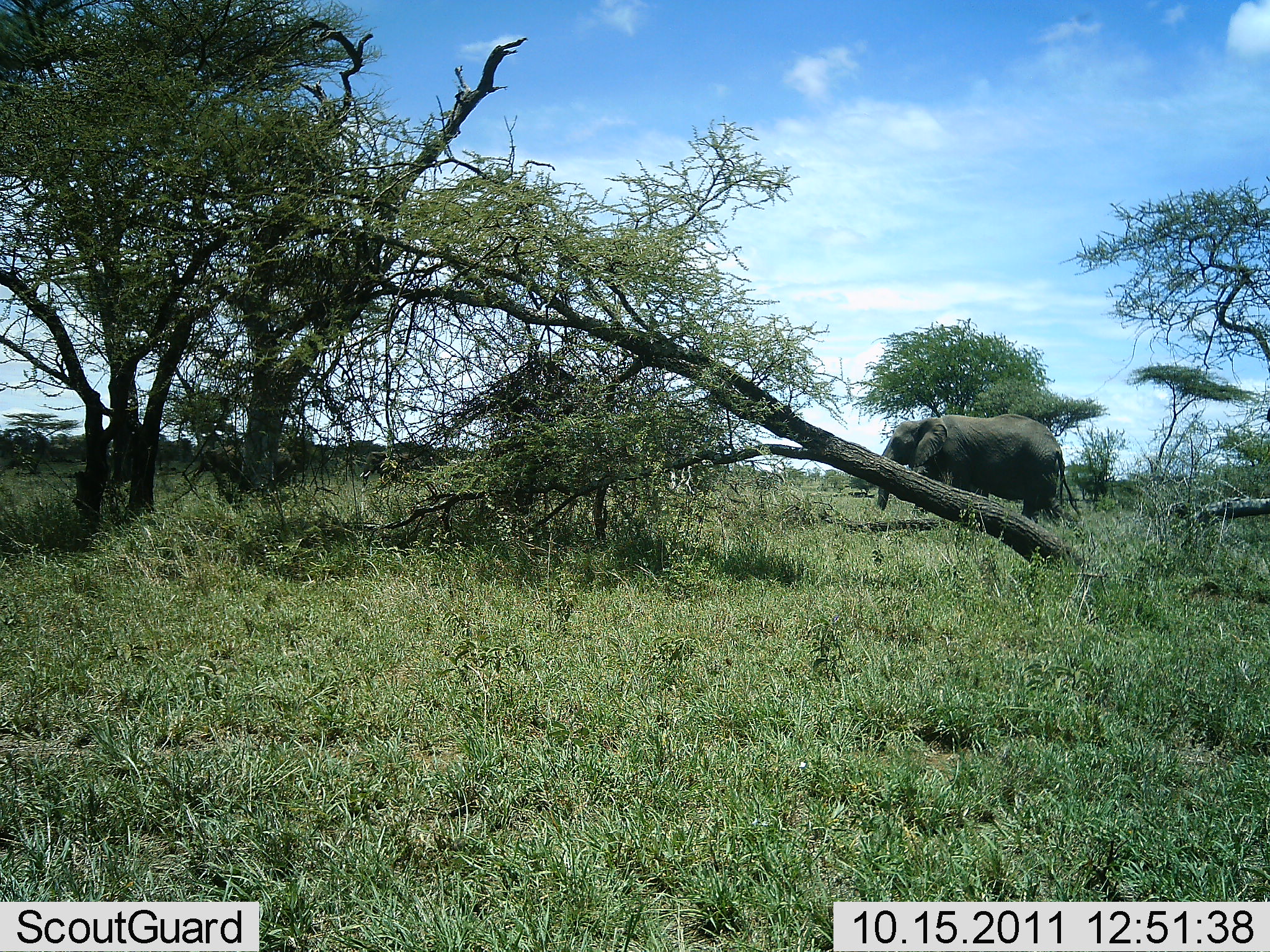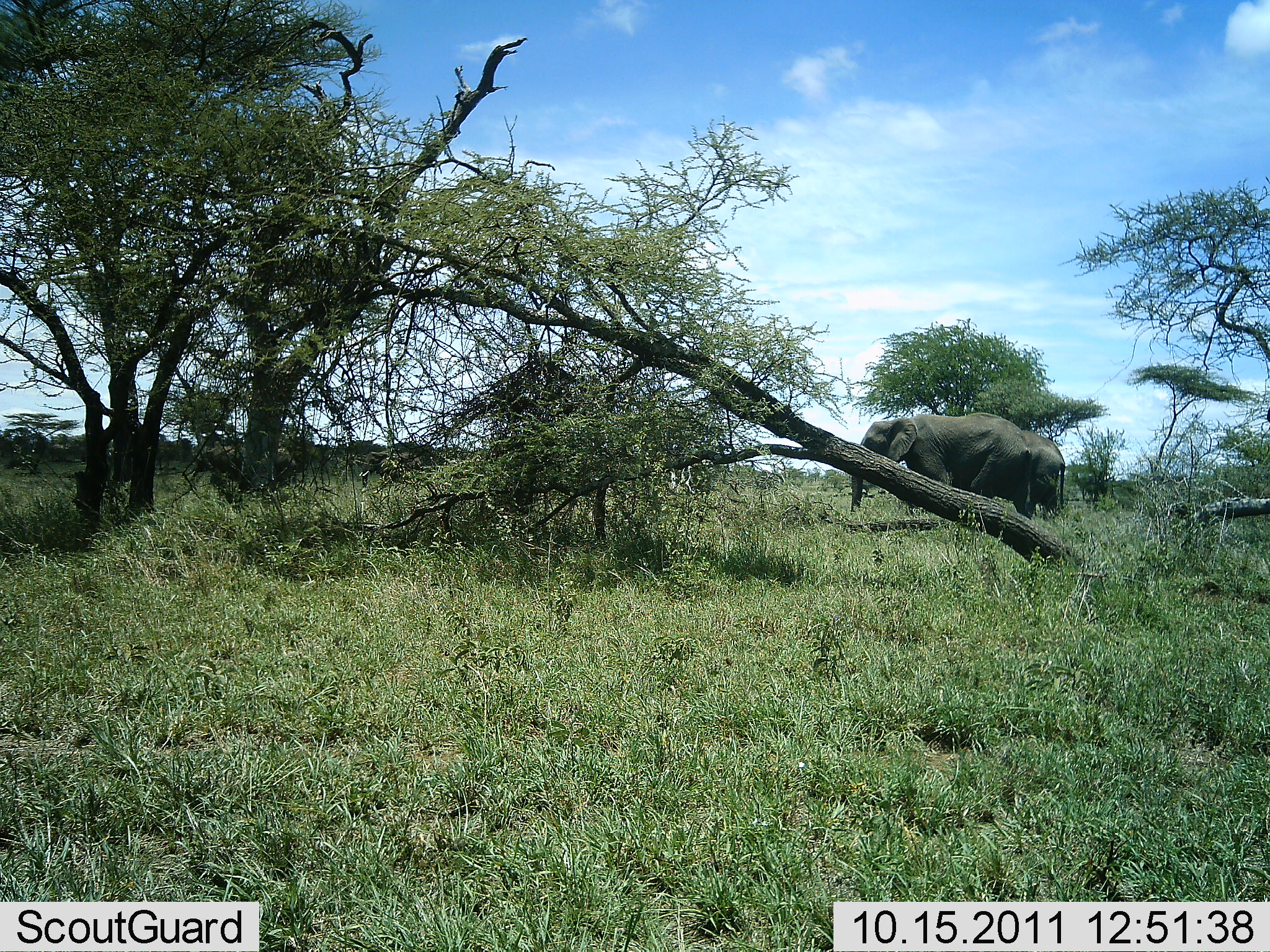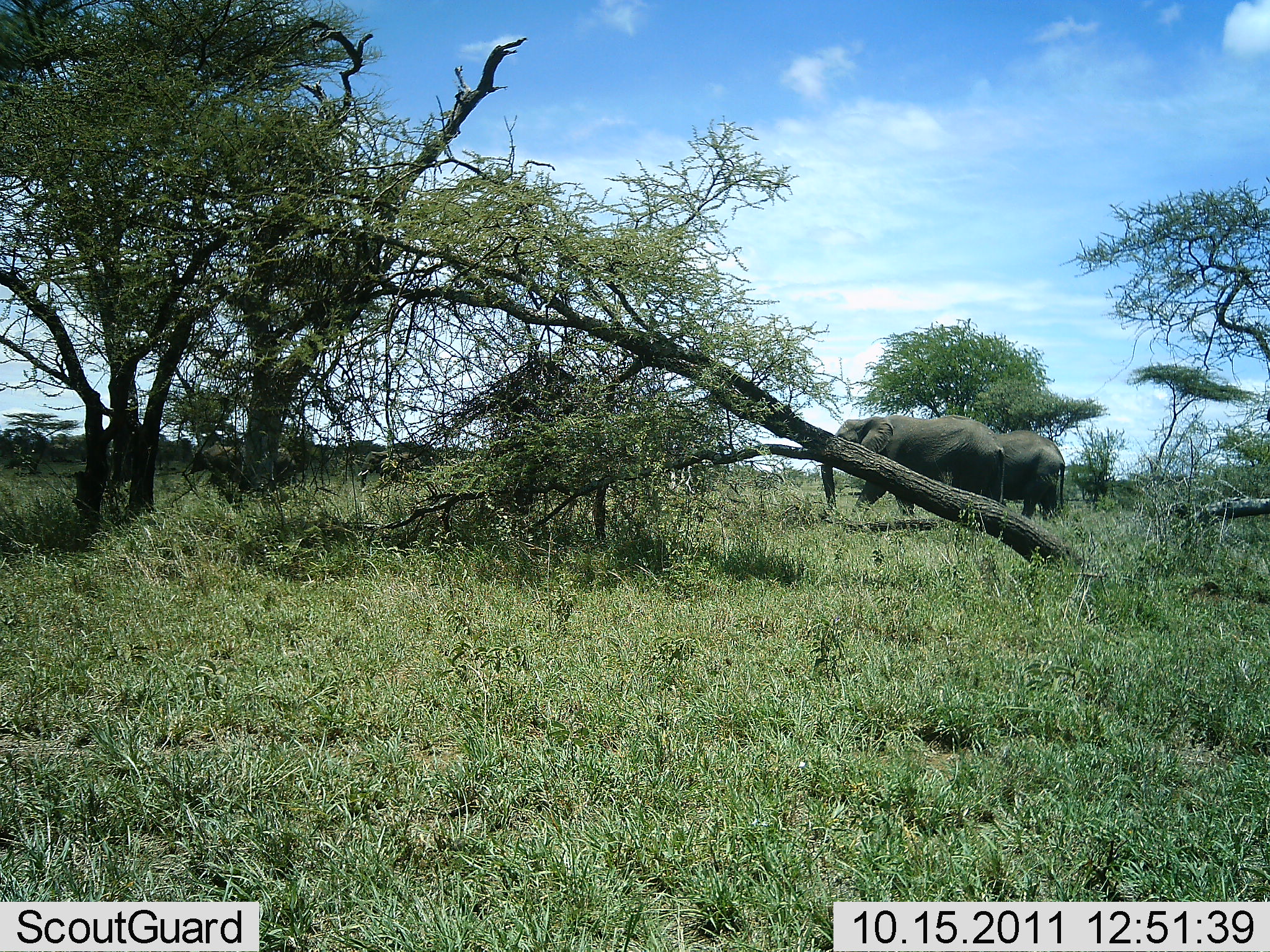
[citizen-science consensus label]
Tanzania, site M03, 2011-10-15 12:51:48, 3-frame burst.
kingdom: Animalia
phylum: Chordata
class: Mammalia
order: Proboscidea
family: Elephantidae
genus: Loxodonta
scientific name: Loxodonta africana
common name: african bush elephant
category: elephant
Elephant (african bush elephant) (Loxodonta africana), count 3. Behavior (volunteer vote fractions): standing 60%, resting 0%, moving 100%, interacting 0%. Young present (vote fraction): 0%. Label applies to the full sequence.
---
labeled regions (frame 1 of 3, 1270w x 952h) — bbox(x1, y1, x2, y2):
animal: bbox(874, 413, 1067, 545)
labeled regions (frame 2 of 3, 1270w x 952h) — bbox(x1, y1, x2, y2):
animal: bbox(850, 410, 1031, 539); bbox(949, 426, 1068, 529); bbox(359, 451, 426, 490)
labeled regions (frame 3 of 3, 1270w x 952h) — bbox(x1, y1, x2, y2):
animal: bbox(819, 412, 1009, 536); bbox(925, 429, 1067, 519); bbox(356, 451, 425, 491)